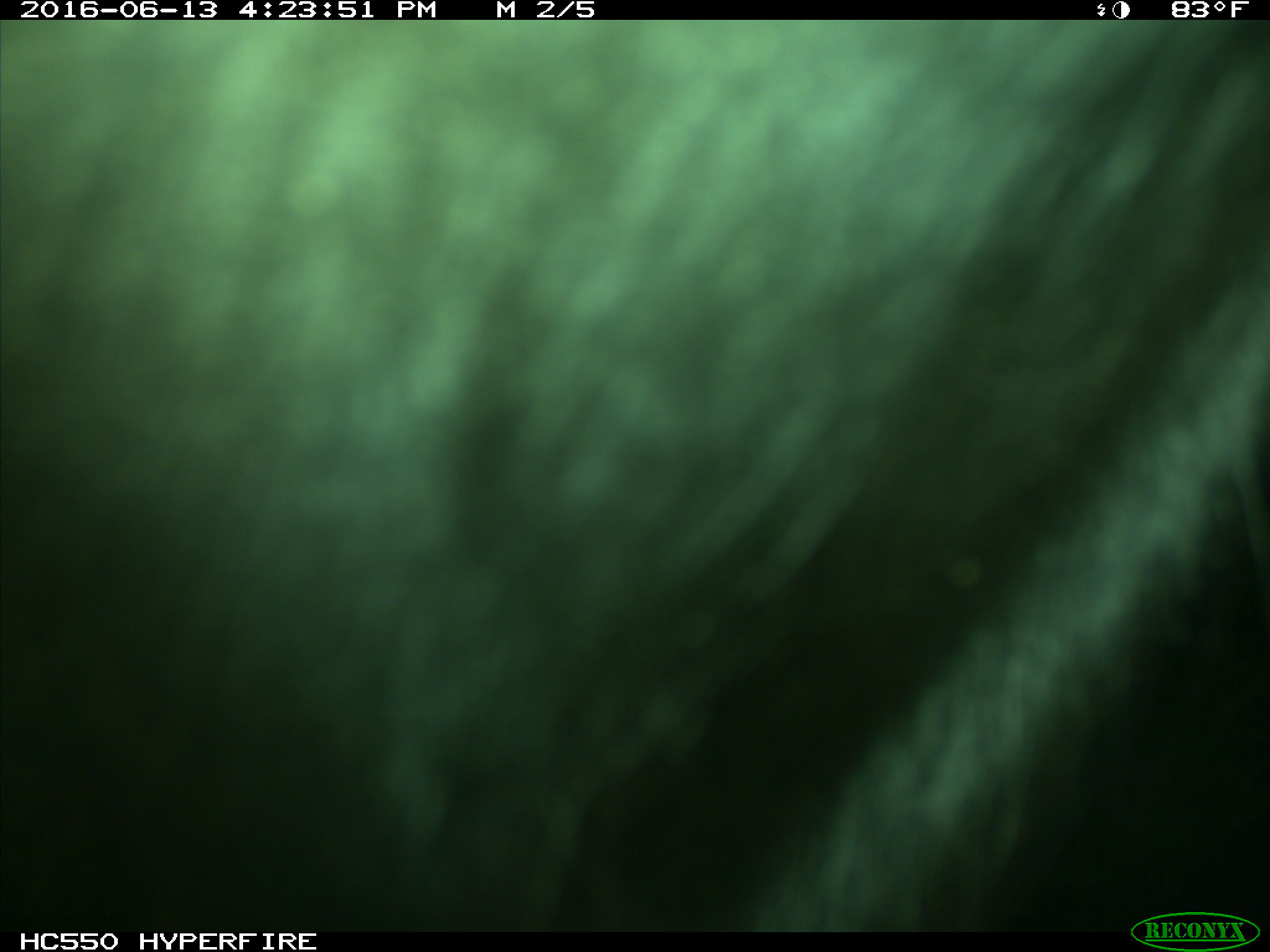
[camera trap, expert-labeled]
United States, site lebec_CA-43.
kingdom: Animalia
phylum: Chordata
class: Mammalia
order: Artiodactyla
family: Bovidae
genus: Bos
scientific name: Bos taurus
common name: domestic cow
Bos taurus (domestic cow).